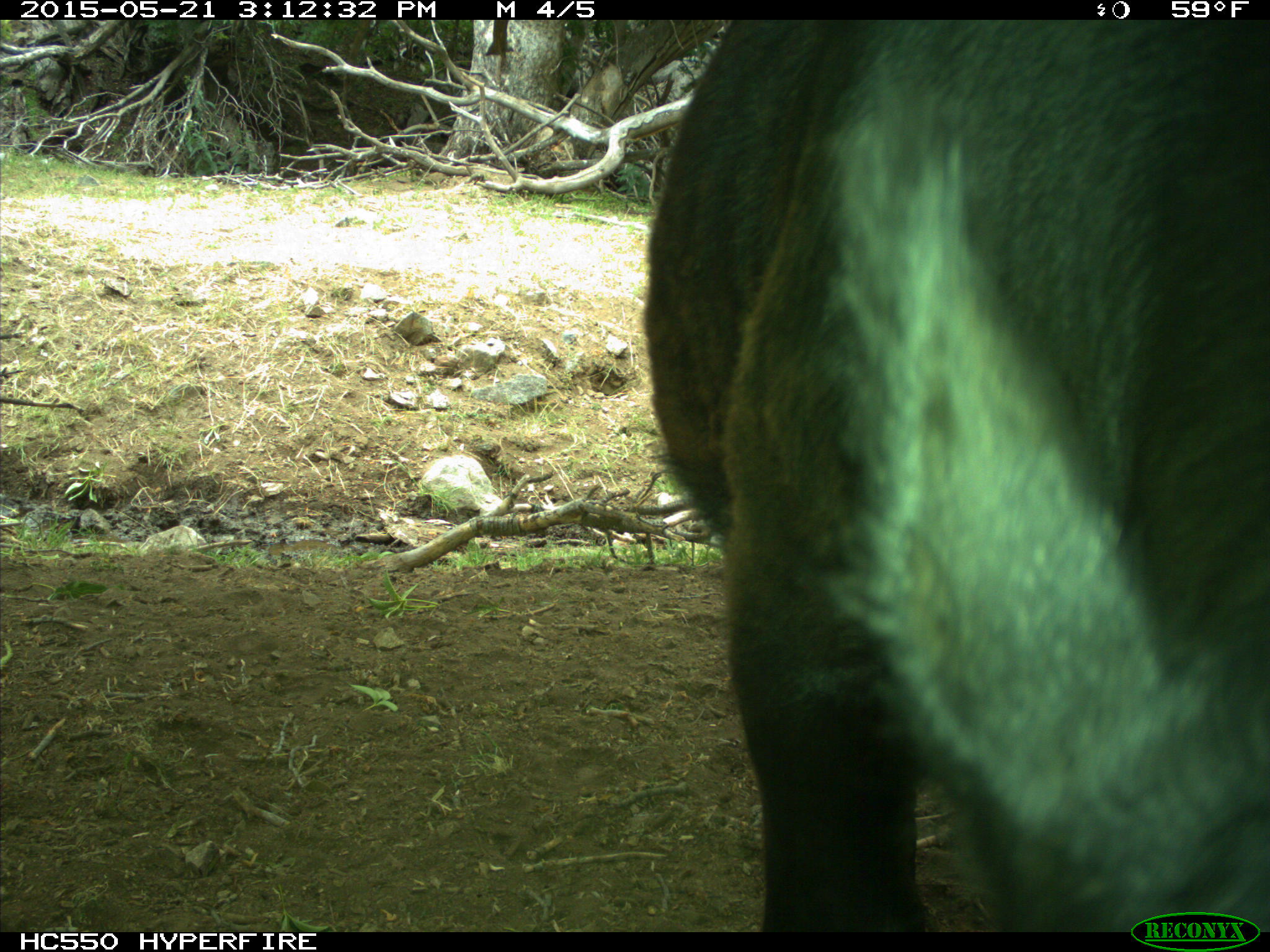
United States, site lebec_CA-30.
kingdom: Animalia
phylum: Chordata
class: Mammalia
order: Artiodactyla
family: Bovidae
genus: Bos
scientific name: Bos taurus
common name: domestic cow